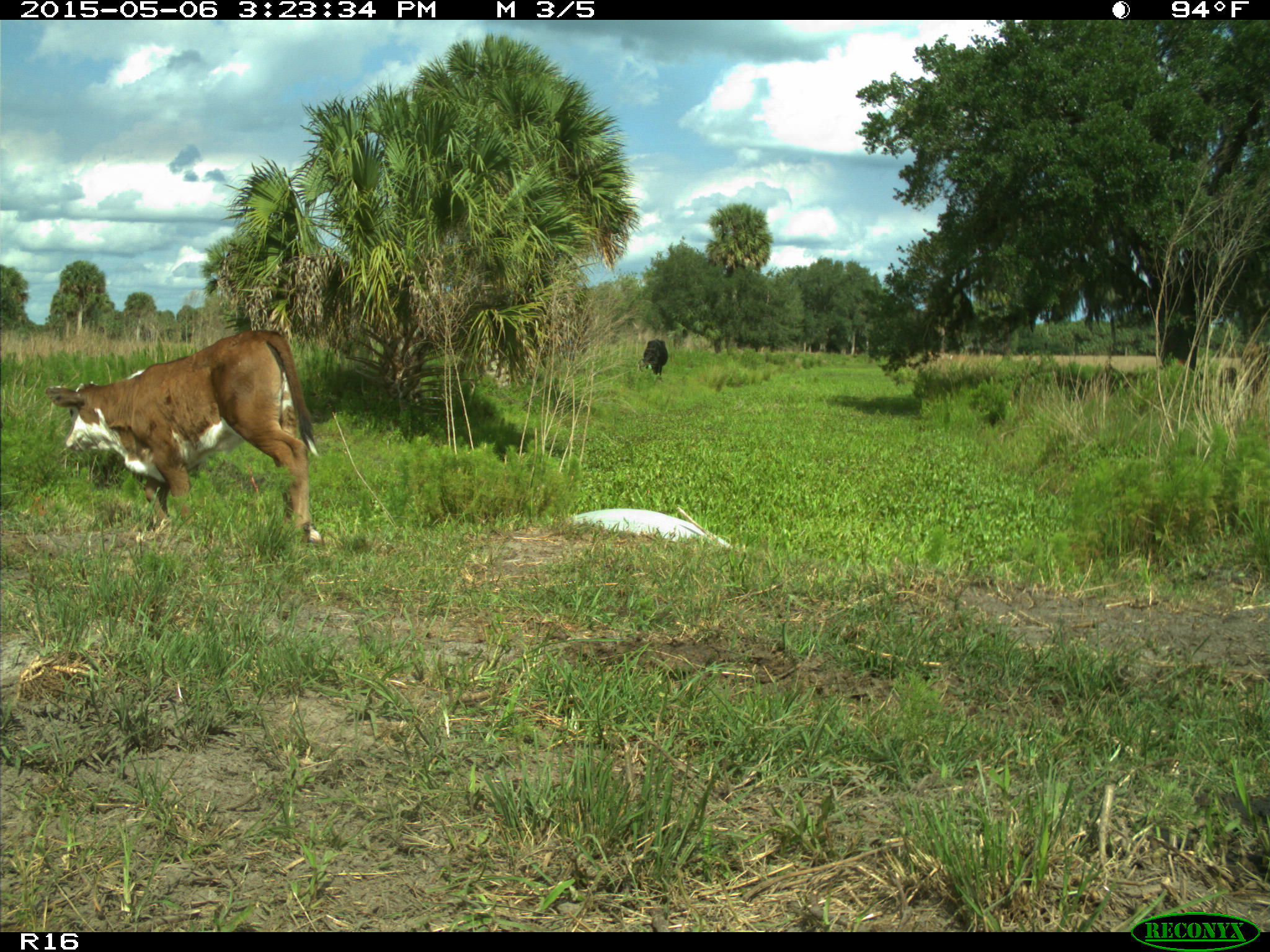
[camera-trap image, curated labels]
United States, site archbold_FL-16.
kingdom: Animalia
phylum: Chordata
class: Mammalia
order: Artiodactyla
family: Bovidae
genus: Bos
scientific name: Bos taurus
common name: domestic cow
Bos taurus (domestic cow).